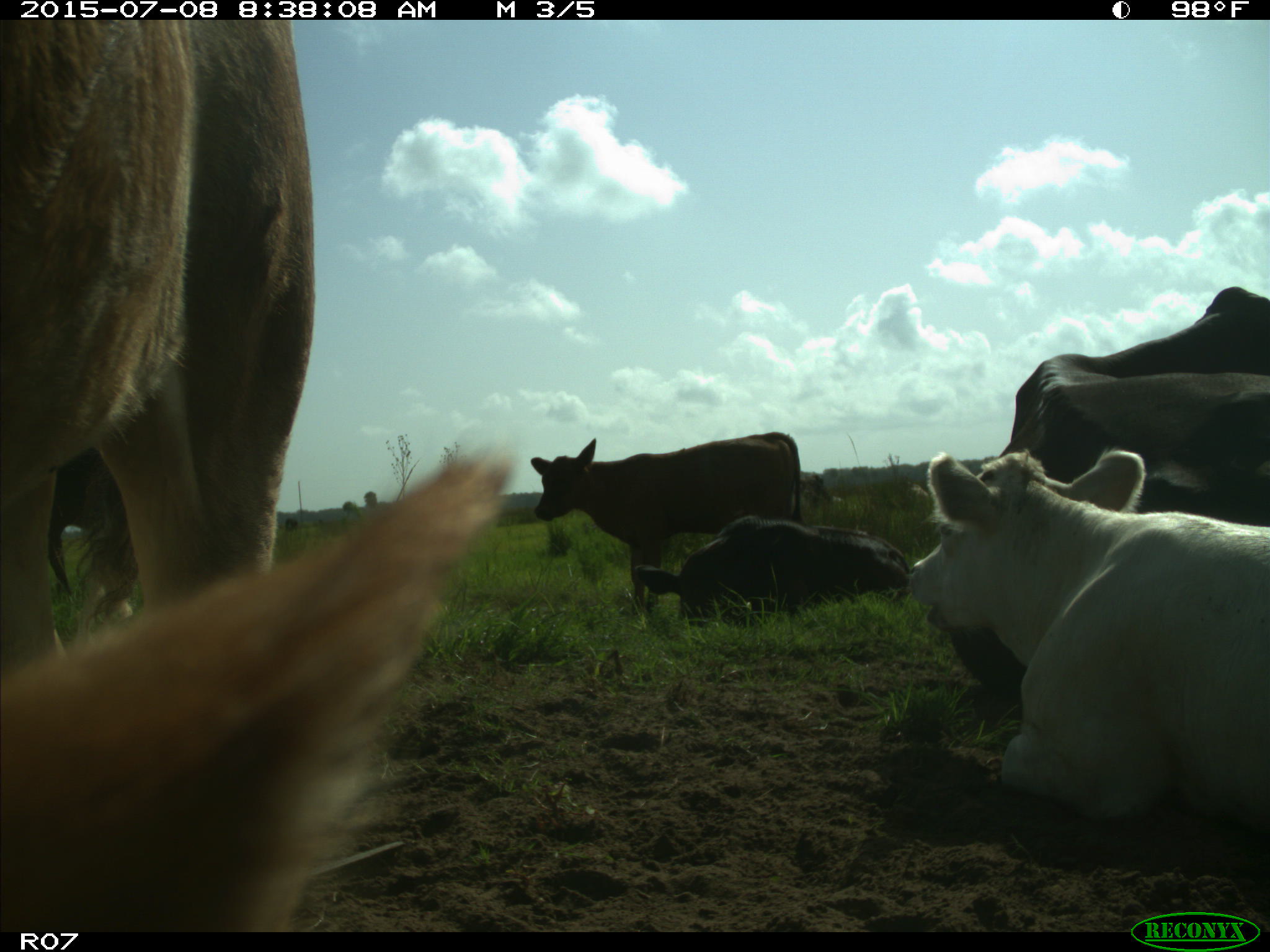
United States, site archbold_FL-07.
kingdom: Animalia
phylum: Chordata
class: Mammalia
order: Artiodactyla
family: Bovidae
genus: Bos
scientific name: Bos taurus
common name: domestic cow